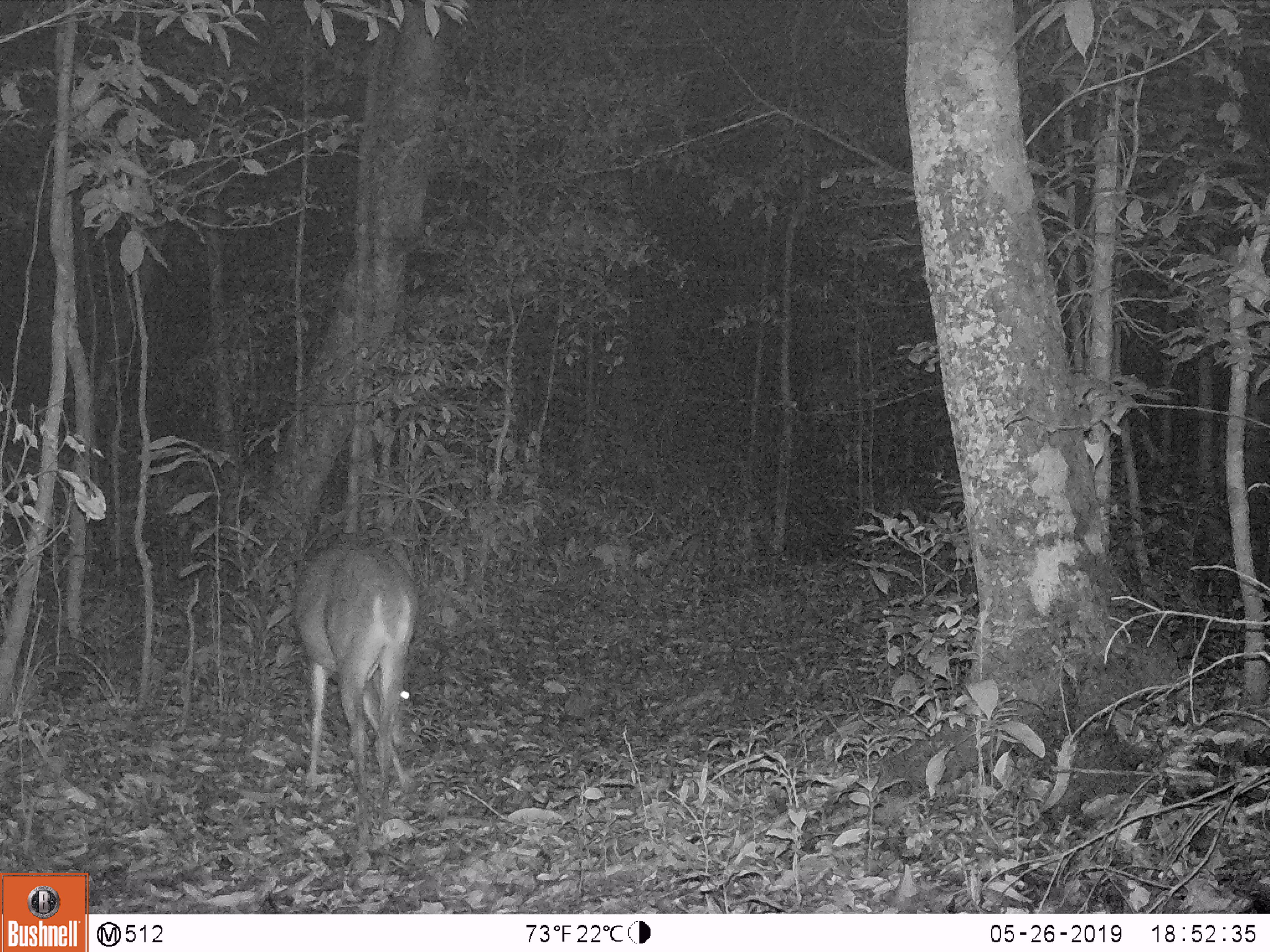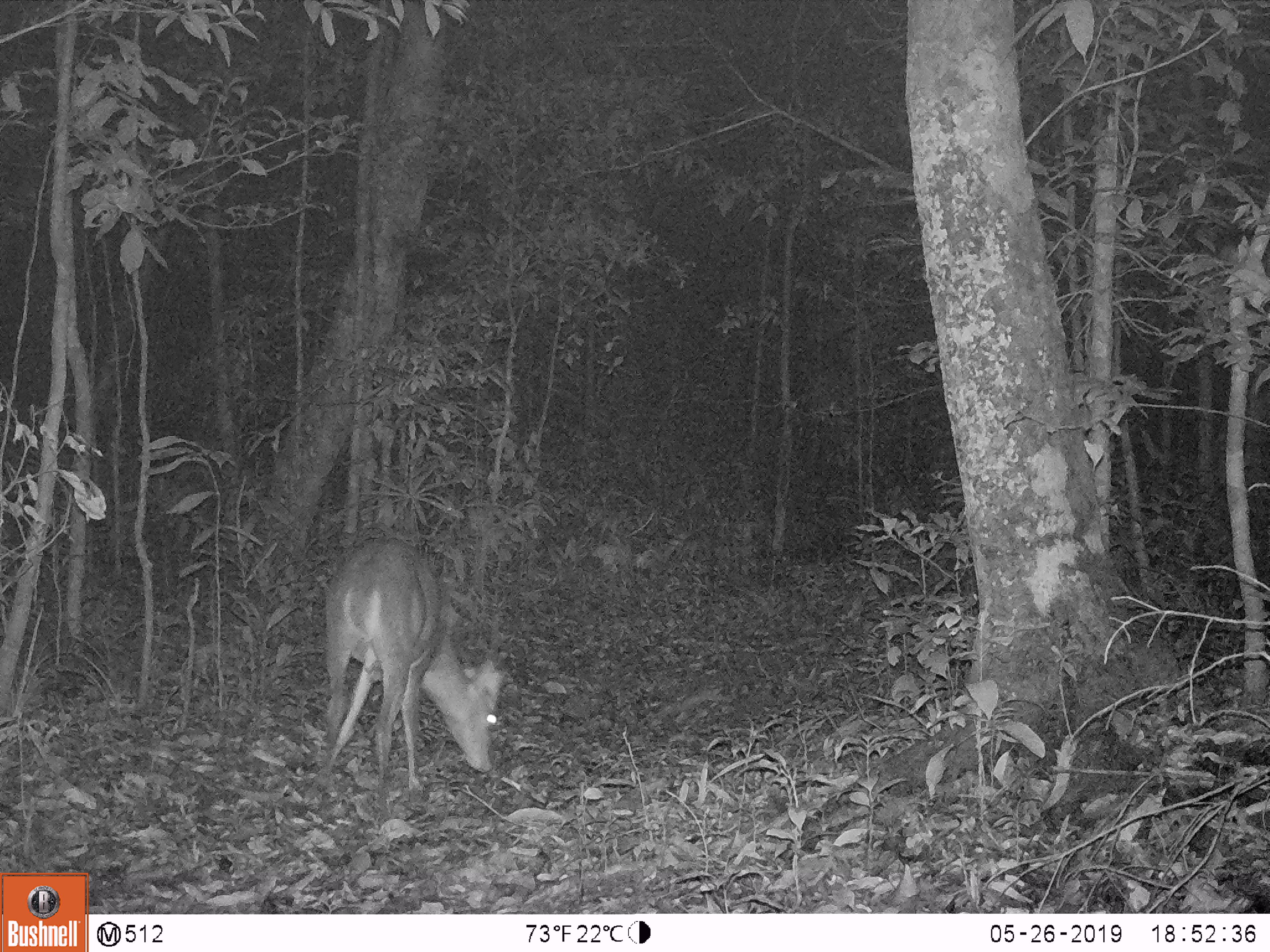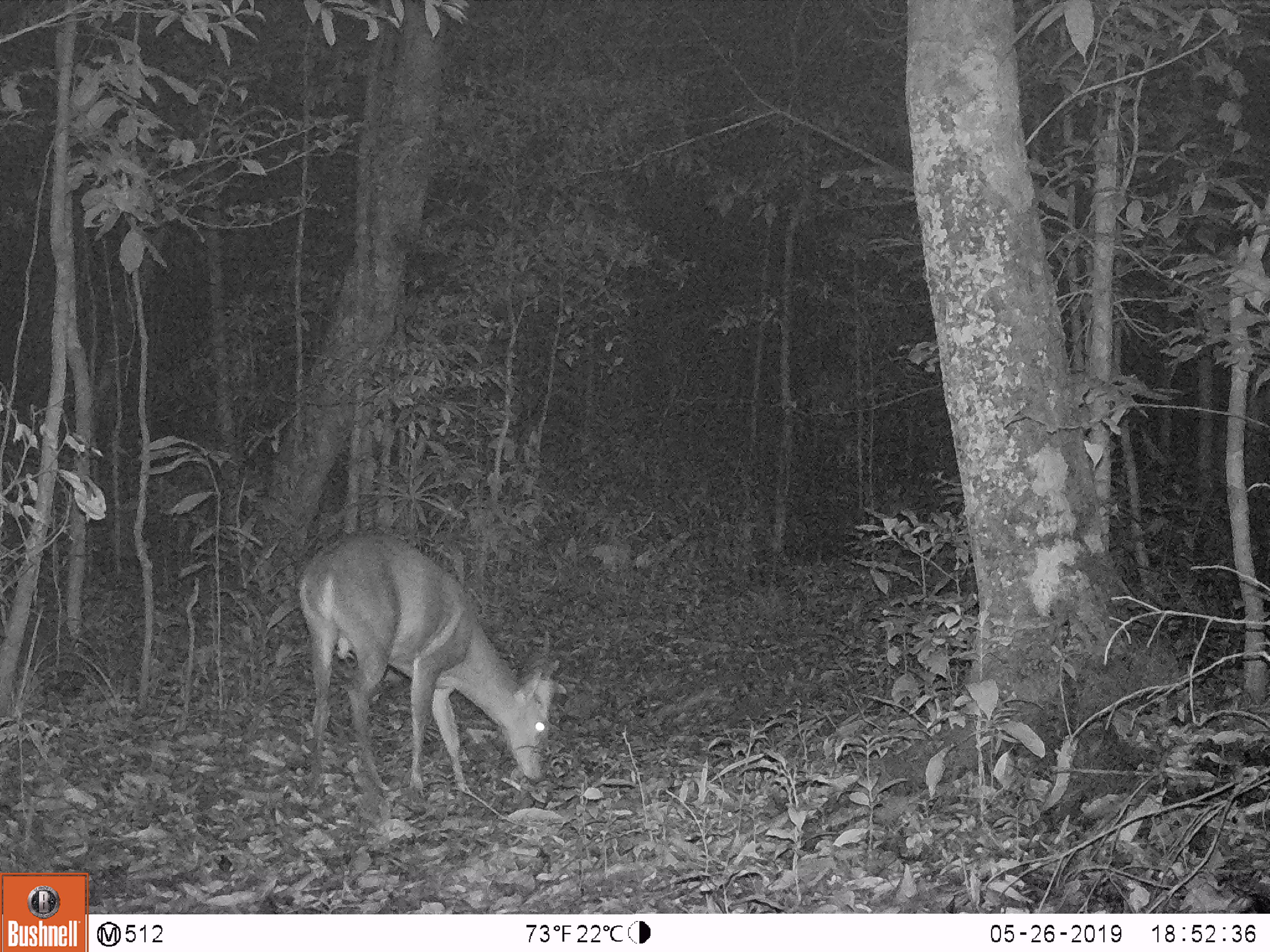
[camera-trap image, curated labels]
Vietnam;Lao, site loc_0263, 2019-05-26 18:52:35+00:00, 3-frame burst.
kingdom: Animalia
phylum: Chordata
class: Mammalia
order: Artiodactyla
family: Cervidae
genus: Muntiacus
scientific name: Muntiacus vuquangensis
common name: large-antlered muntjac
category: large antlered muntjac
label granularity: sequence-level